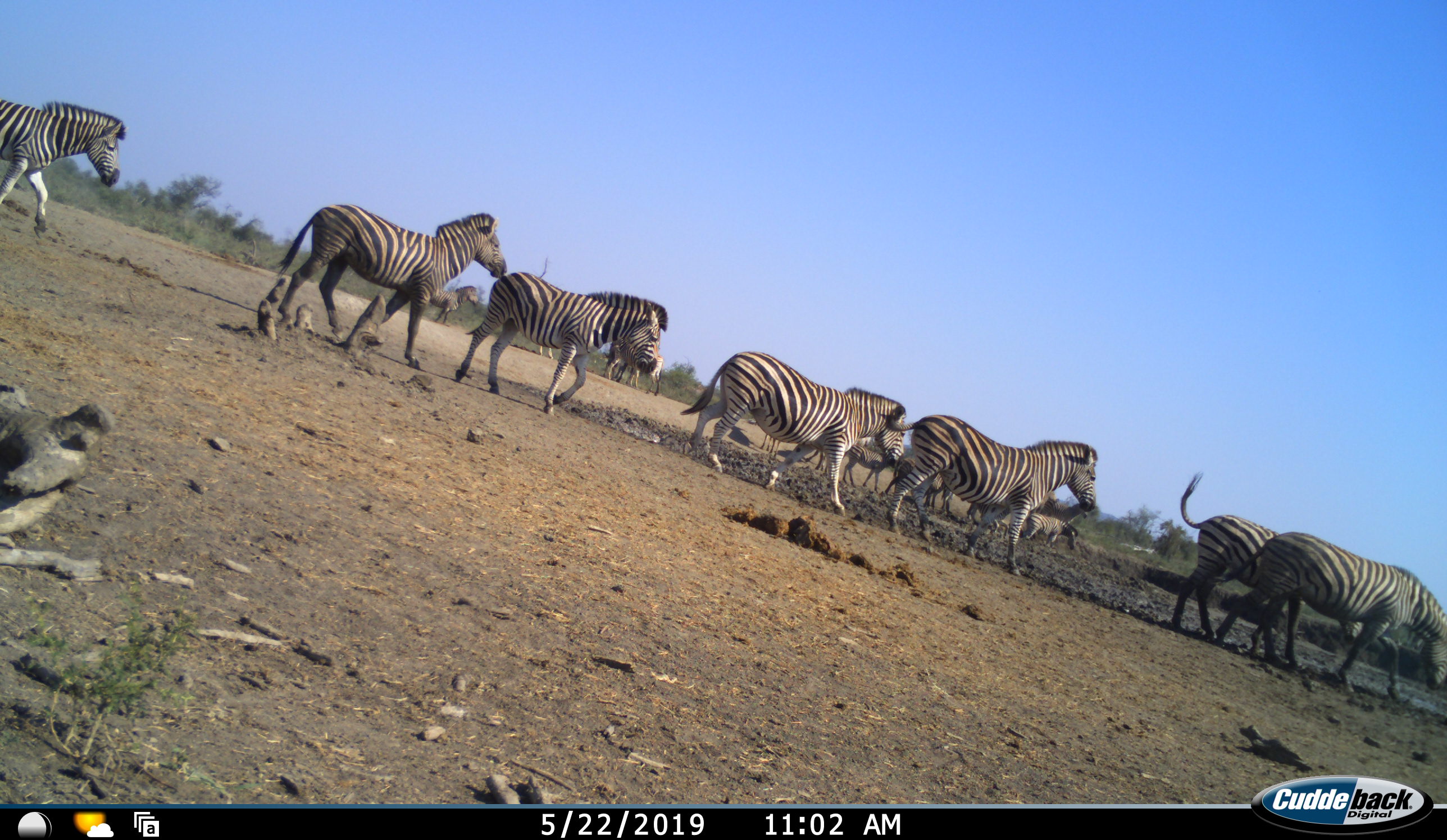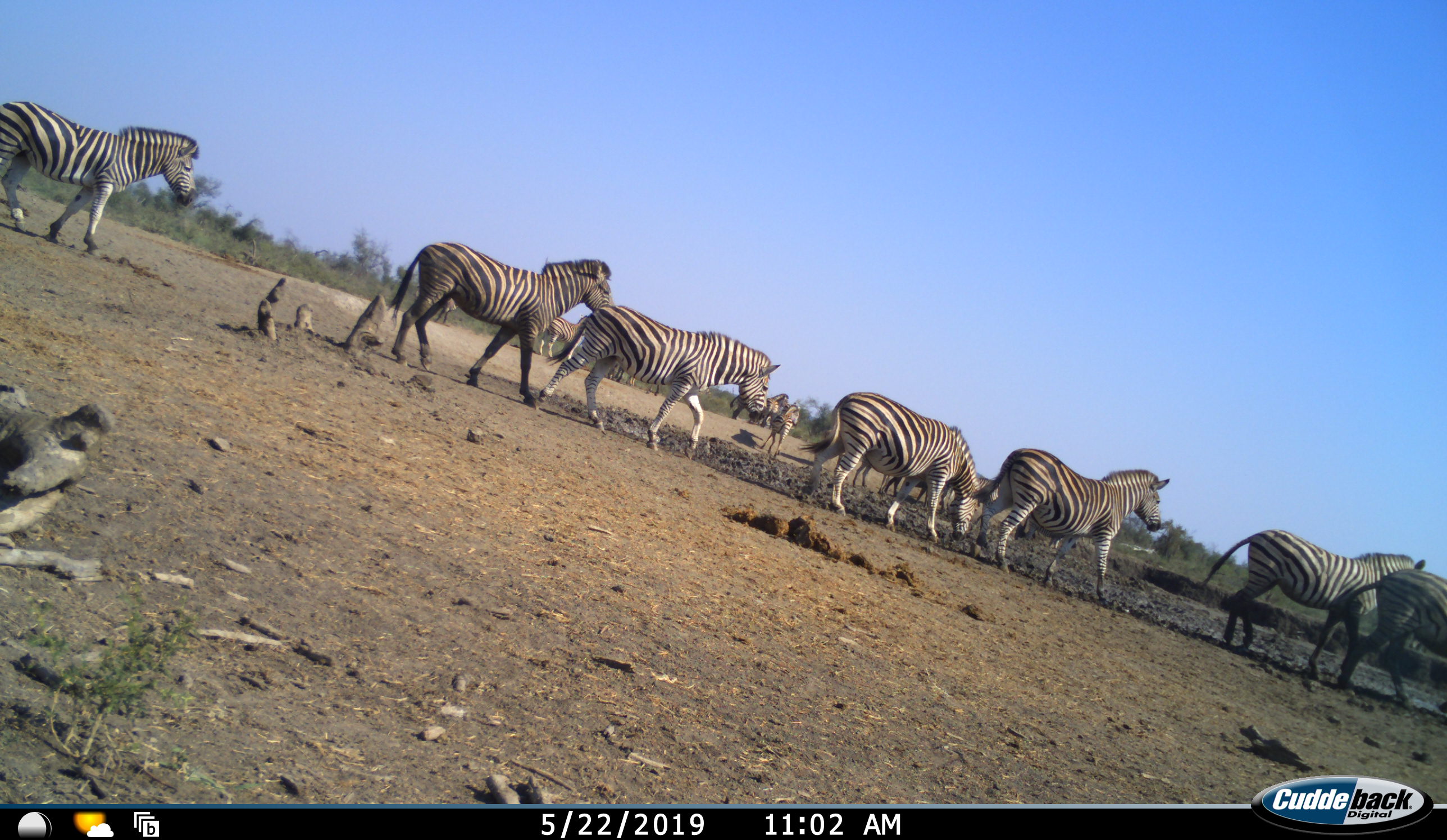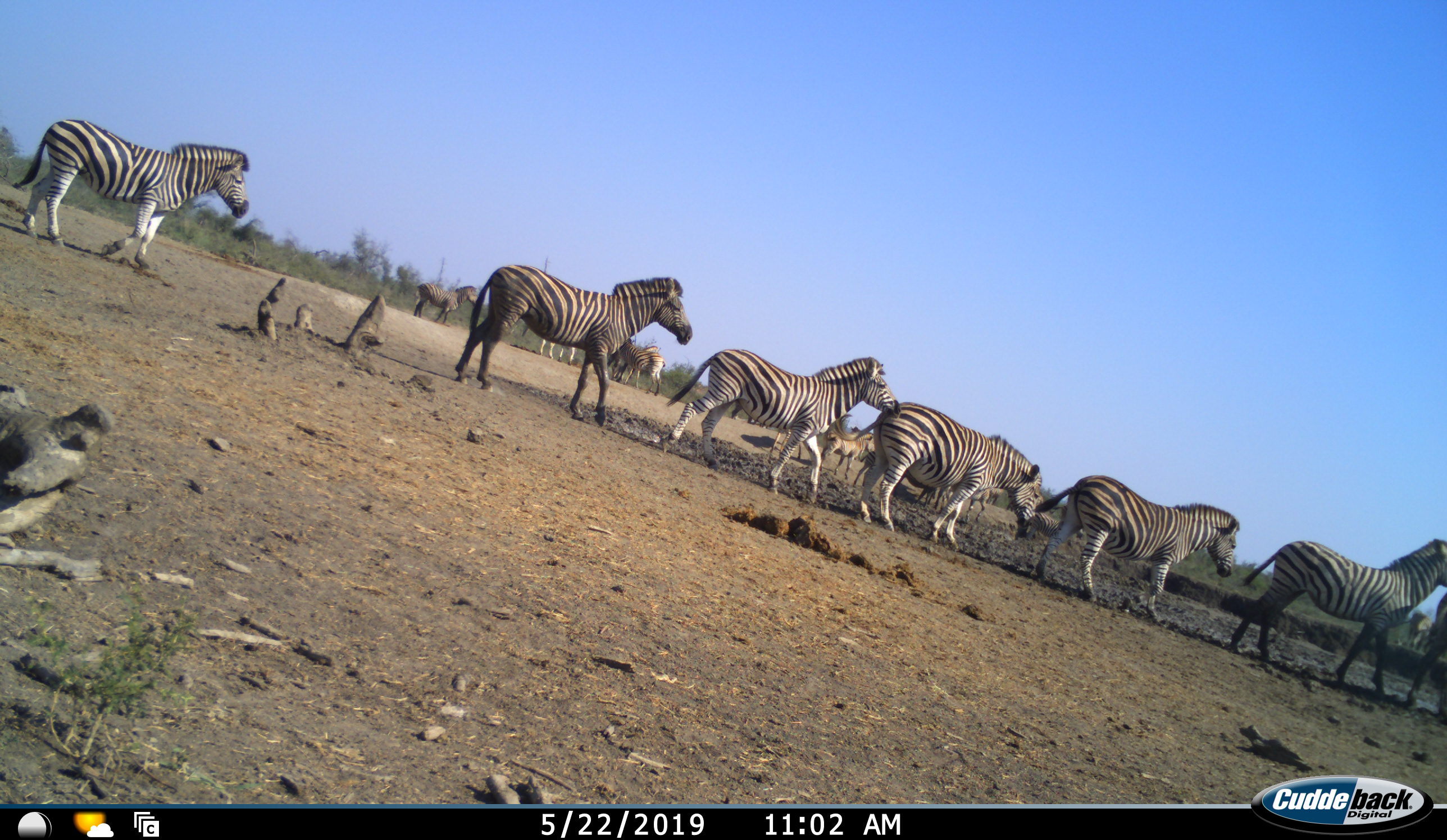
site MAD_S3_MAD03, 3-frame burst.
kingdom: Animalia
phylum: Chordata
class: Mammalia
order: Perissodactyla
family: Equidae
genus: Equus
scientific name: Equus quagga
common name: plains zebra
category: zebraplains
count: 11-50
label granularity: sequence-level